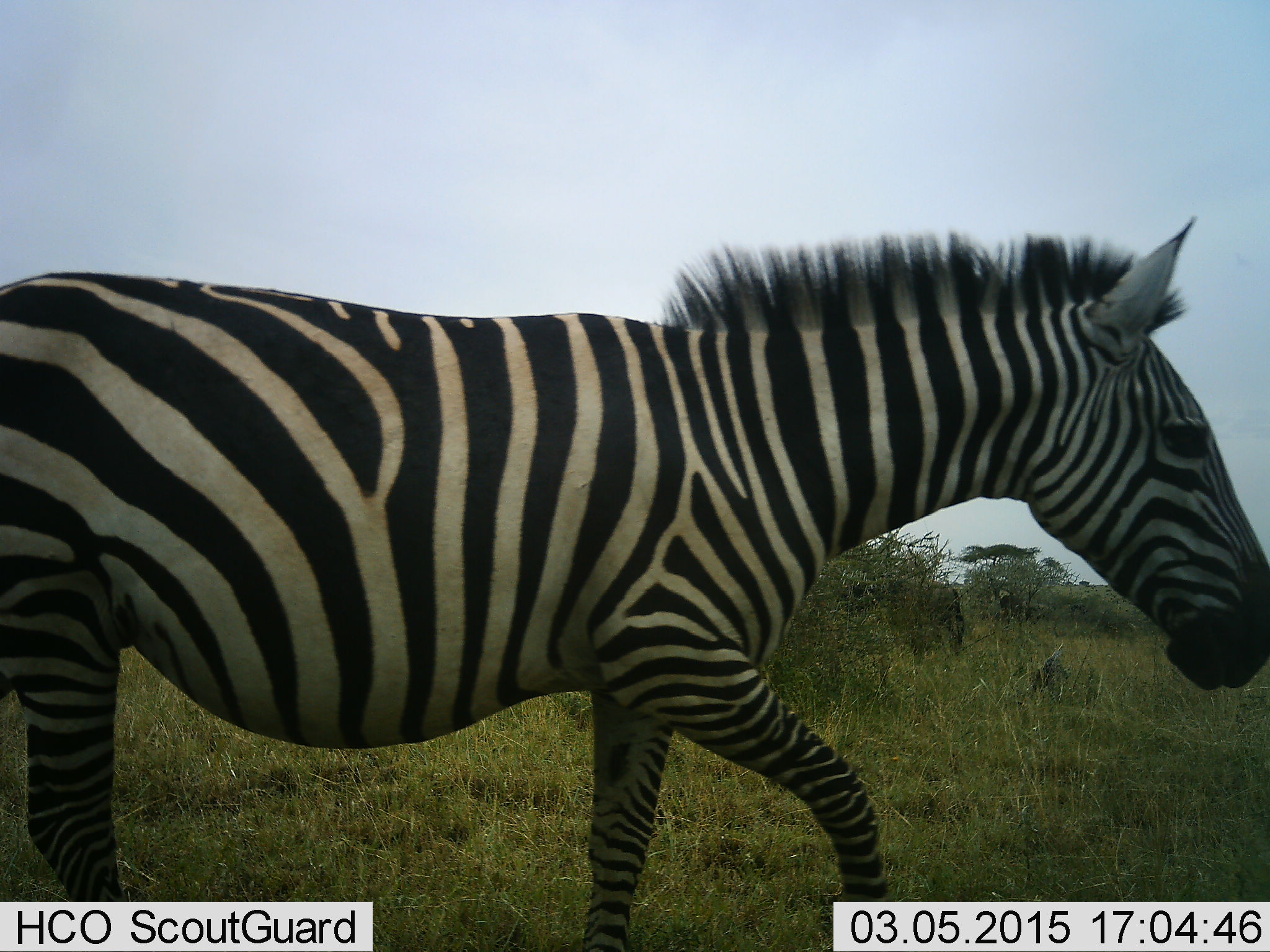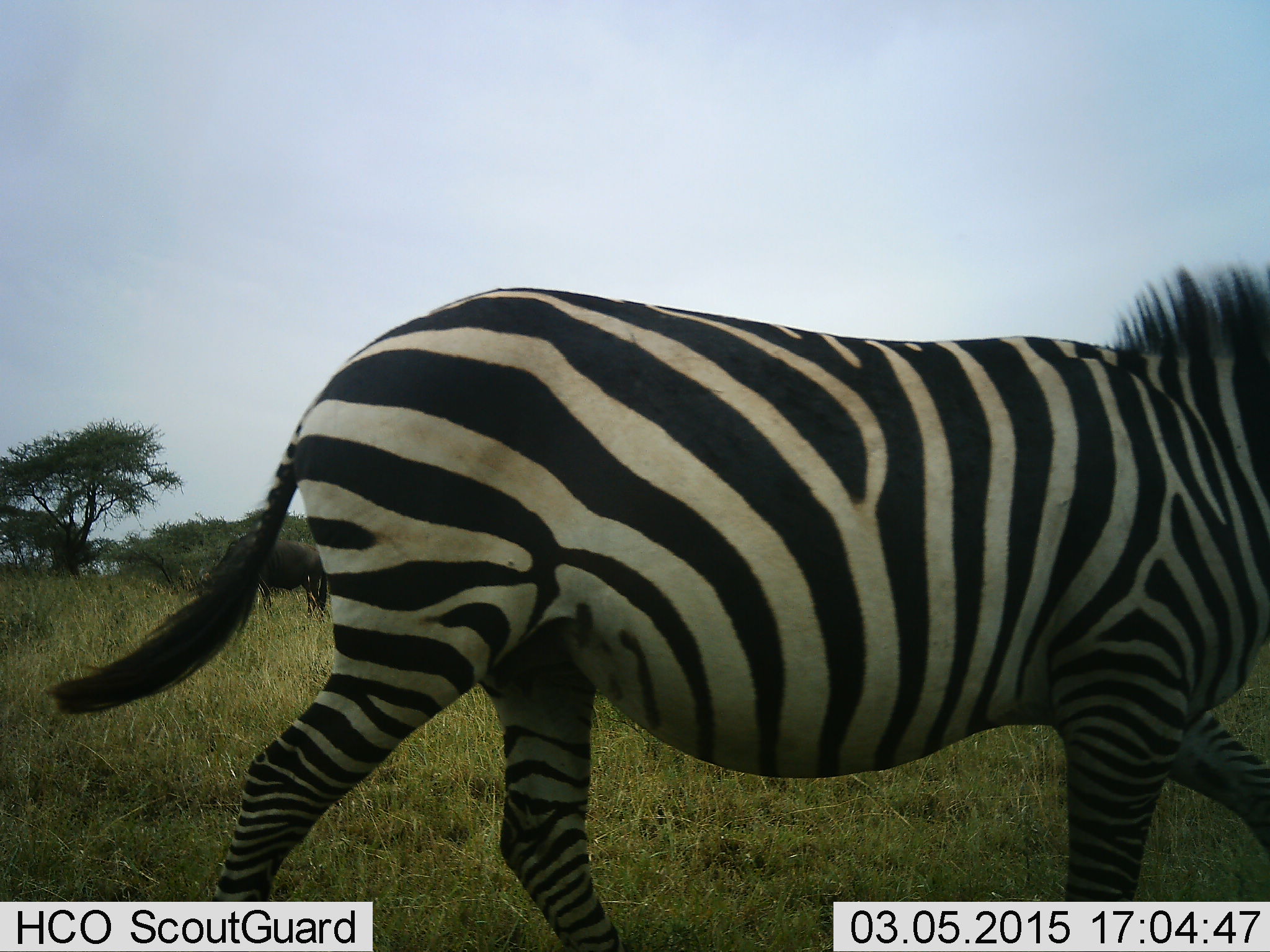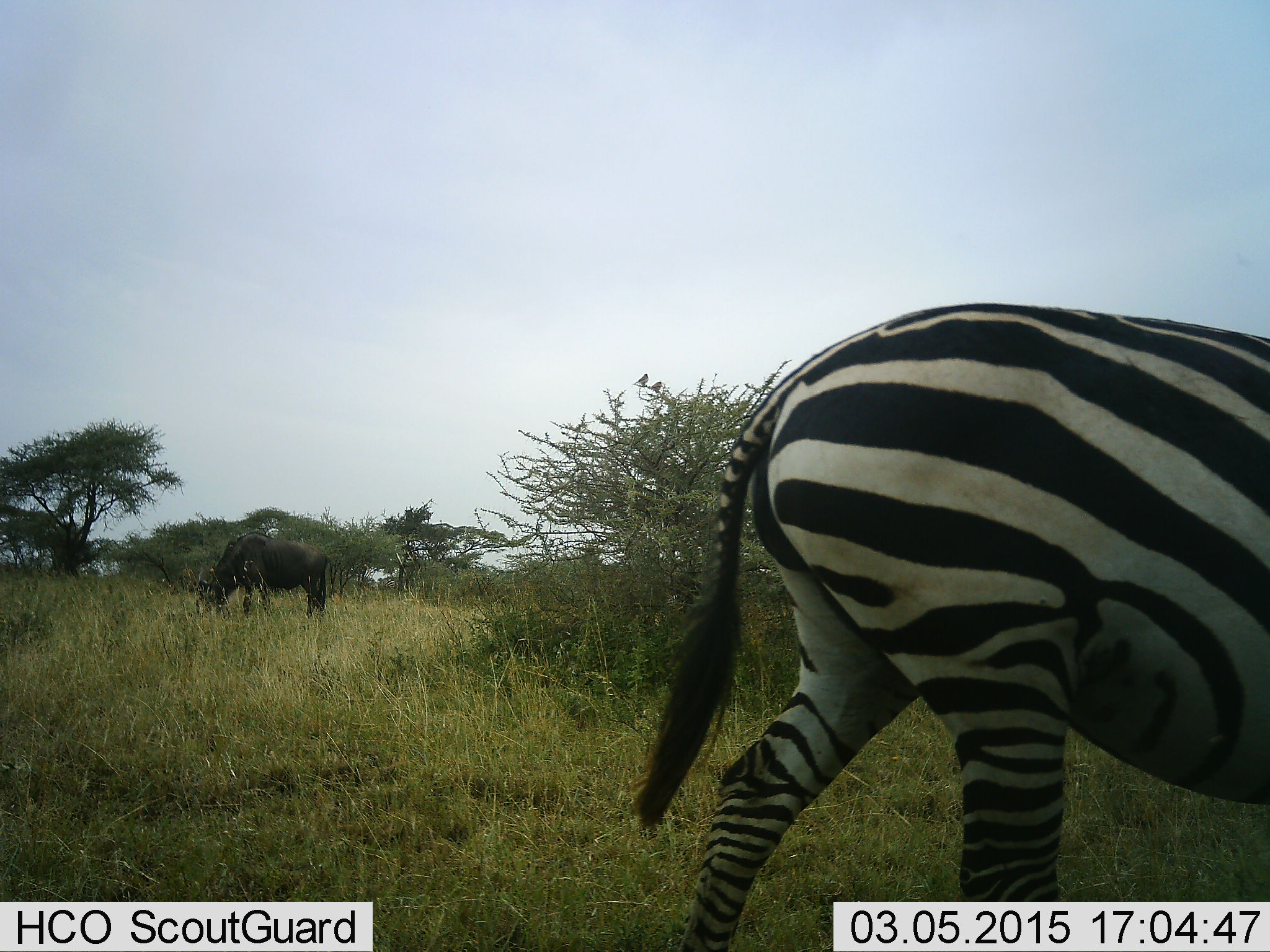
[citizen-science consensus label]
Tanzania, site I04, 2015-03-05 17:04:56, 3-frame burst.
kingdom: Animalia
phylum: Chordata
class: Mammalia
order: Artiodactyla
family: Bovidae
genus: Connochaetes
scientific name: Connochaetes taurinus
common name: blue wildebeest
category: wildebeest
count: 1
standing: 9%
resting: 0%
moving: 0%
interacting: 0%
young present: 0%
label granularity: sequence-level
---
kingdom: Animalia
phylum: Chordata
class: Mammalia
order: Perissodactyla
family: Equidae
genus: Equus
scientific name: Equus quagga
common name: plains zebra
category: zebra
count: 1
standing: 6%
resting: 0%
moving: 94%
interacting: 0%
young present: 0%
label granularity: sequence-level